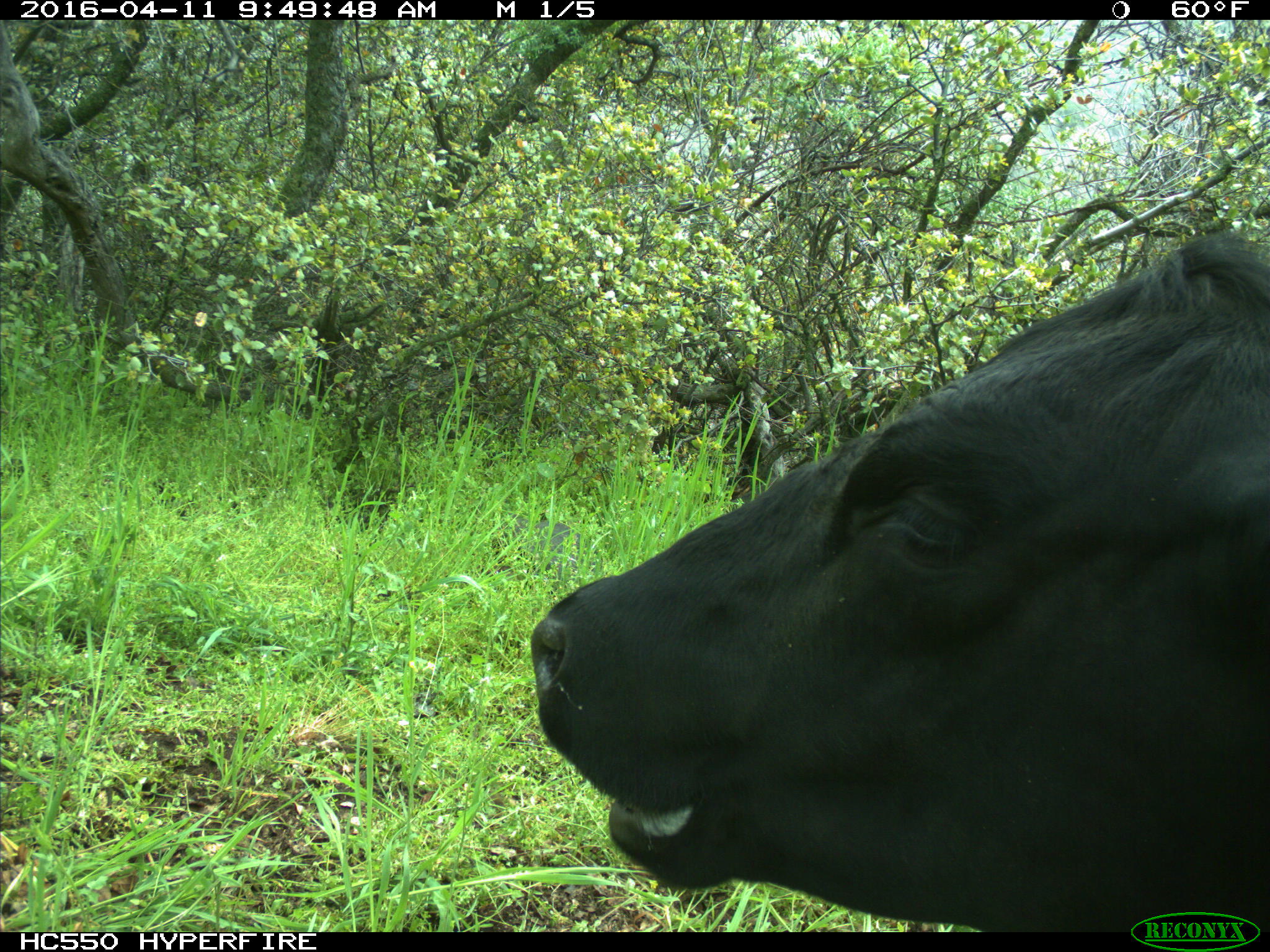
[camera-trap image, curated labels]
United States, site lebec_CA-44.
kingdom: Animalia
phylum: Chordata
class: Mammalia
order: Artiodactyla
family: Bovidae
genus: Bos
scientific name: Bos taurus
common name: domestic cow